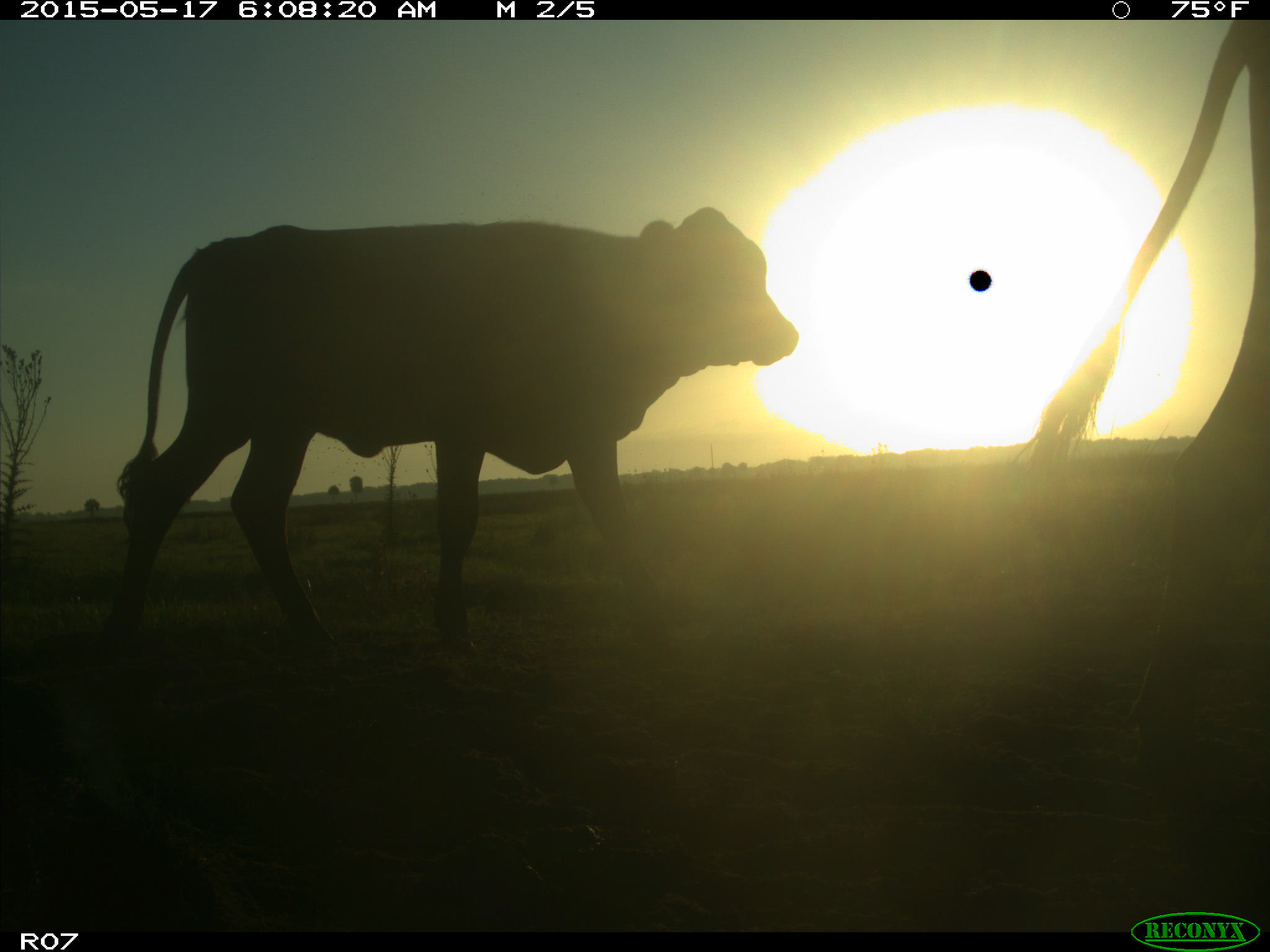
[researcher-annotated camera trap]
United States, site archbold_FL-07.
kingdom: Animalia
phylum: Chordata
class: Mammalia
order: Artiodactyla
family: Bovidae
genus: Bos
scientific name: Bos taurus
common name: domestic cow